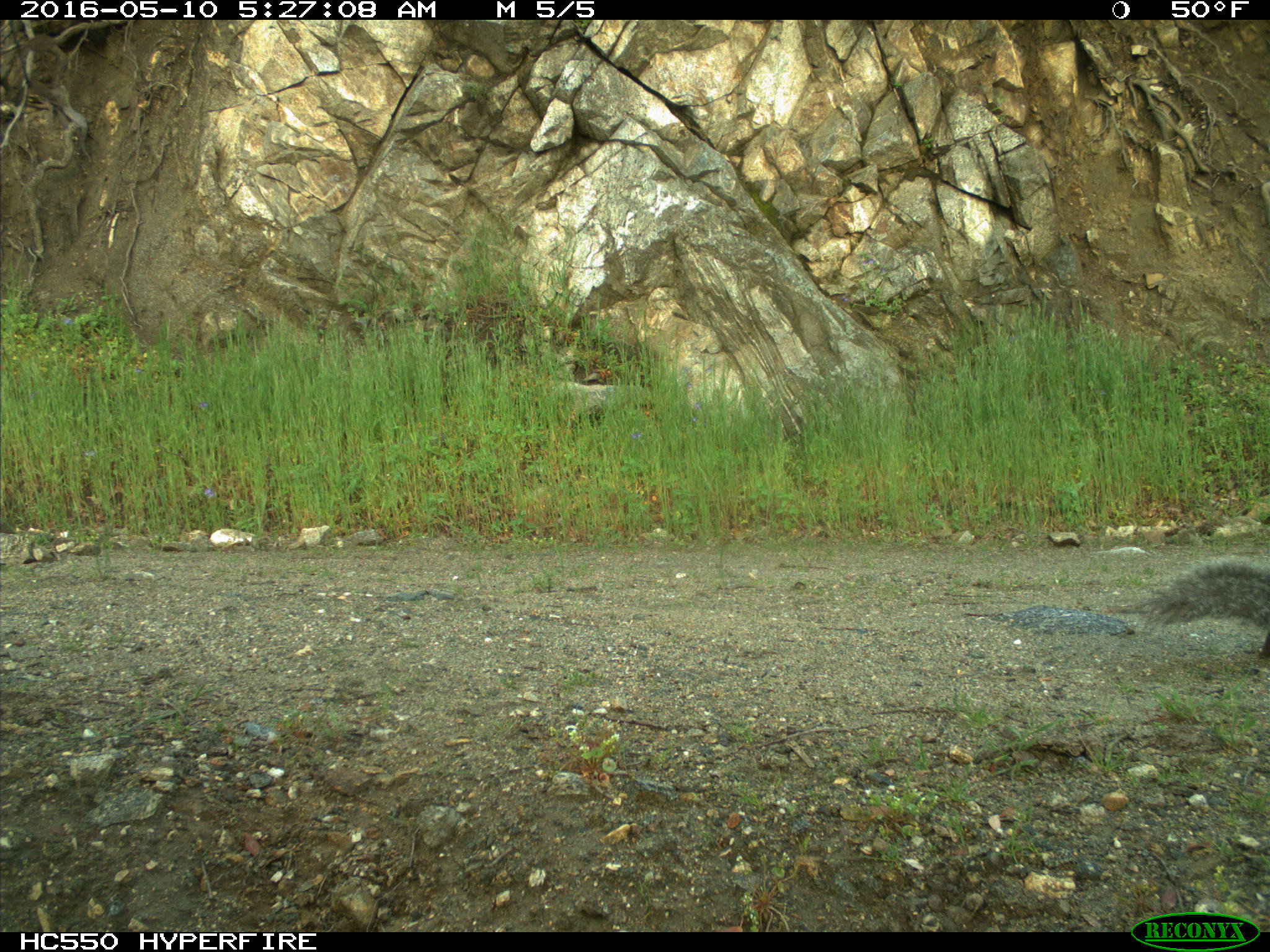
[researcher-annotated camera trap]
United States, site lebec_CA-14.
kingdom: Animalia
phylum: Chordata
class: Mammalia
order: Rodentia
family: Sciuridae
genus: Sciurus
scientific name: Sciurus carolinensis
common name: eastern gray squirrel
Sciurus carolinensis (eastern gray squirrel).